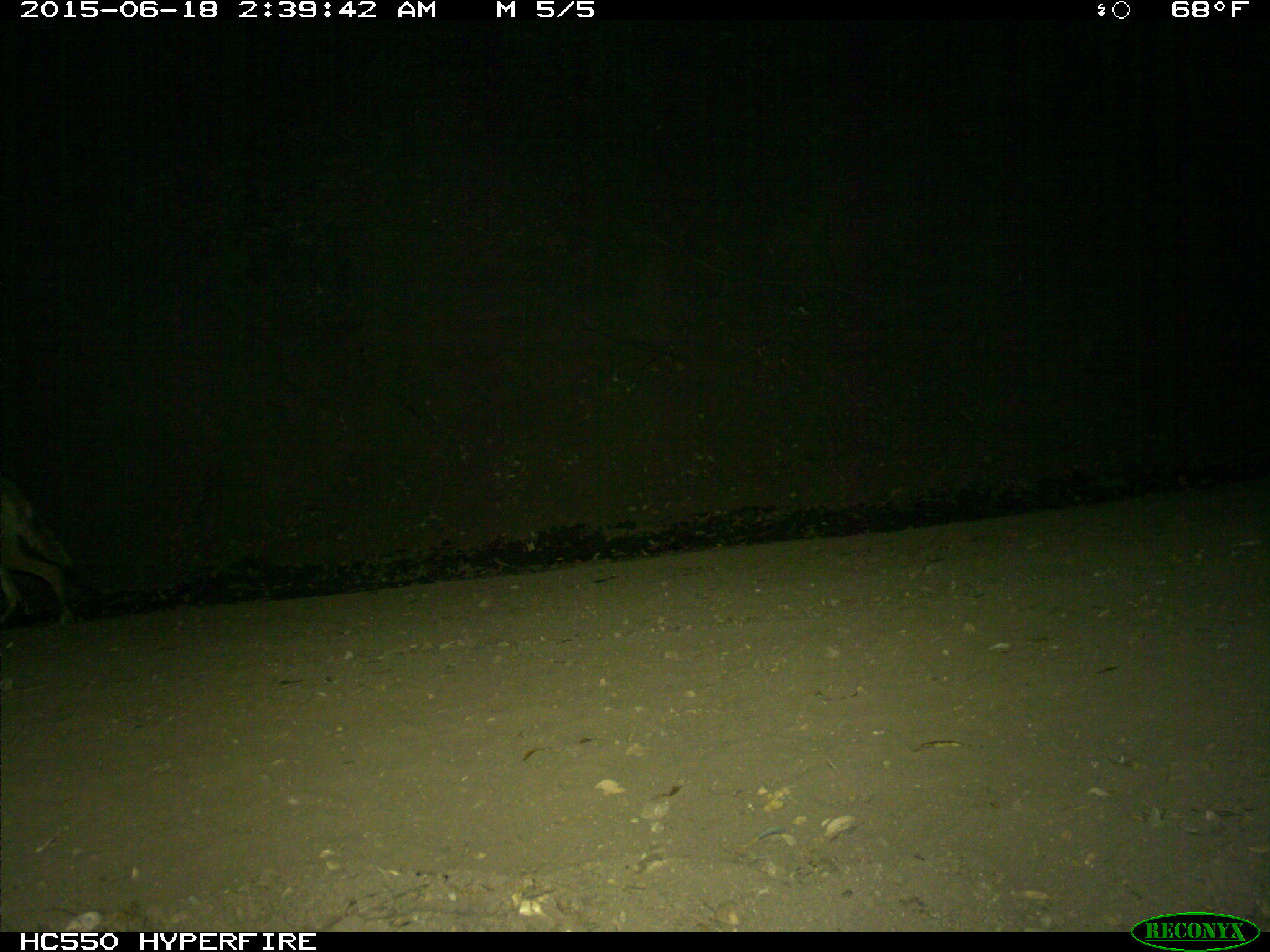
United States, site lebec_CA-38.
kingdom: Animalia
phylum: Chordata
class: Mammalia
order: Carnivora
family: Canidae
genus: Canis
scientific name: Canis latrans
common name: coyote